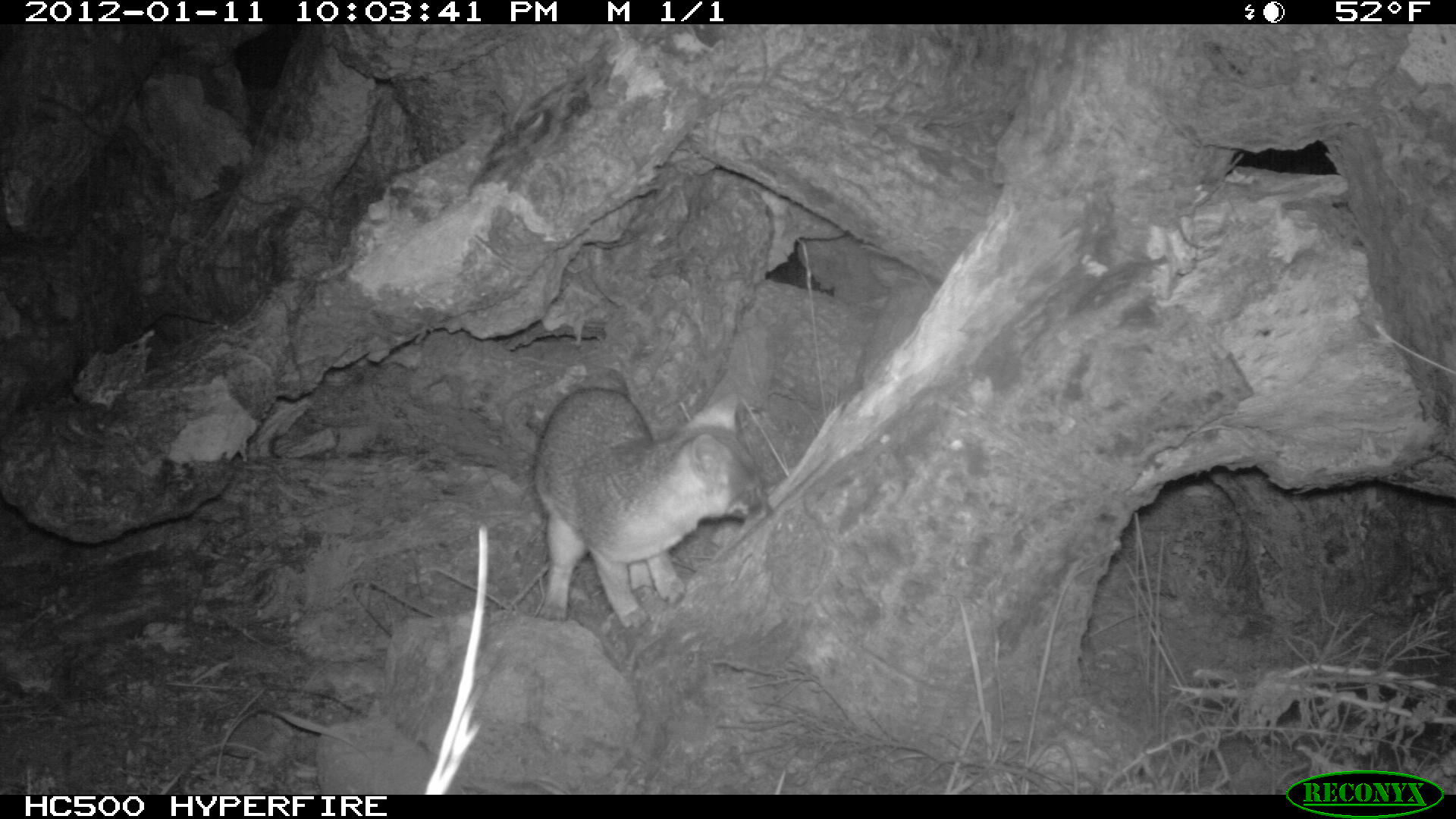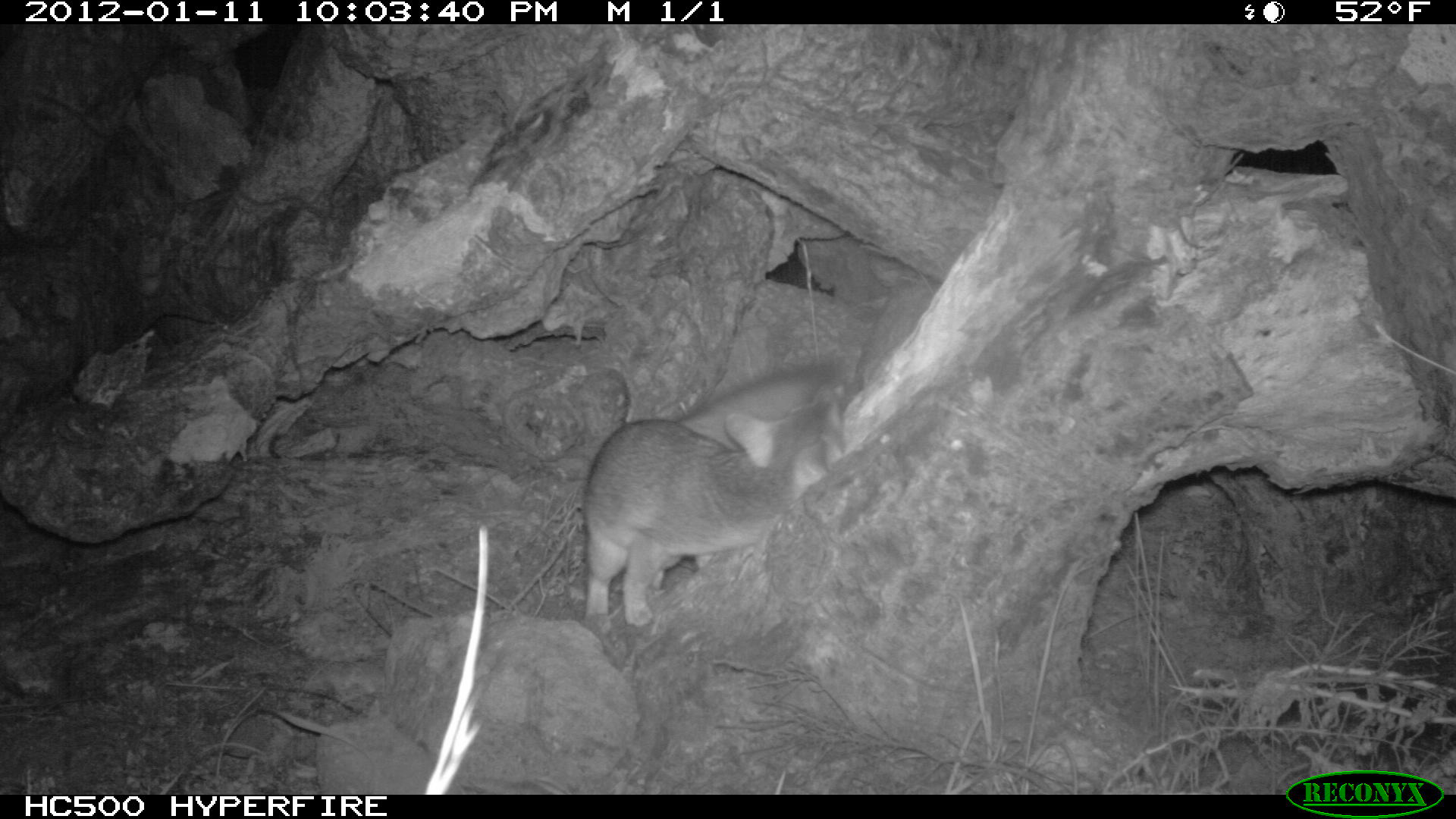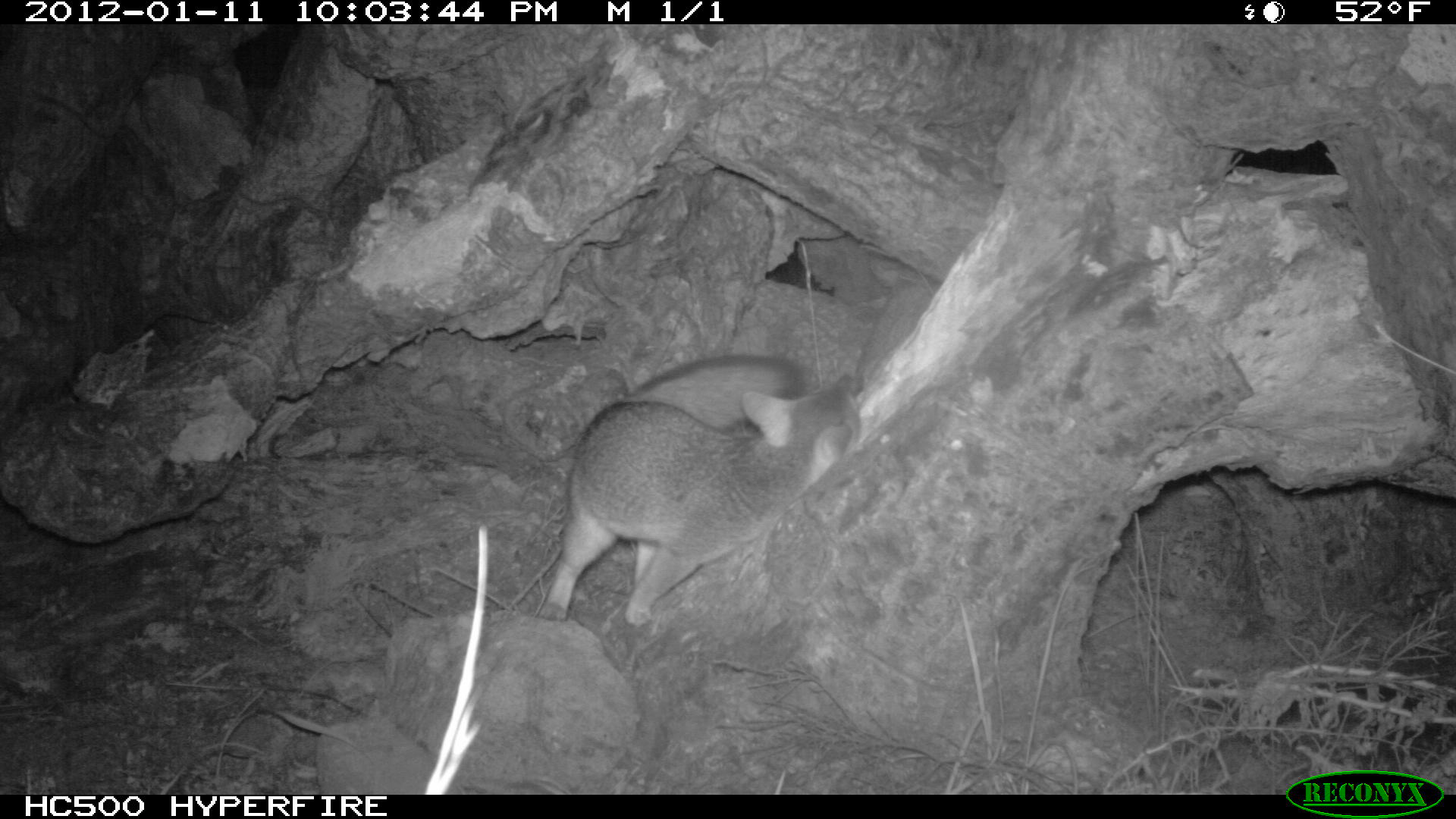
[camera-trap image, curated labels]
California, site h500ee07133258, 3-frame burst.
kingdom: Animalia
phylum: Chordata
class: Mammalia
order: Carnivora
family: Canidae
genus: Urocyon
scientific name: Urocyon littoralis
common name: island fox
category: fox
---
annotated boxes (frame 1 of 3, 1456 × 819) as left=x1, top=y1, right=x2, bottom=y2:
fox: left=535, top=368, right=773, bottom=627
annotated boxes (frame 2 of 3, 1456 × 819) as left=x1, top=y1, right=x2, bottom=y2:
fox: left=578, top=362, right=847, bottom=639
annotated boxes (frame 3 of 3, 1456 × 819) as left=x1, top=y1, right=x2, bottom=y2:
fox: left=536, top=351, right=866, bottom=624